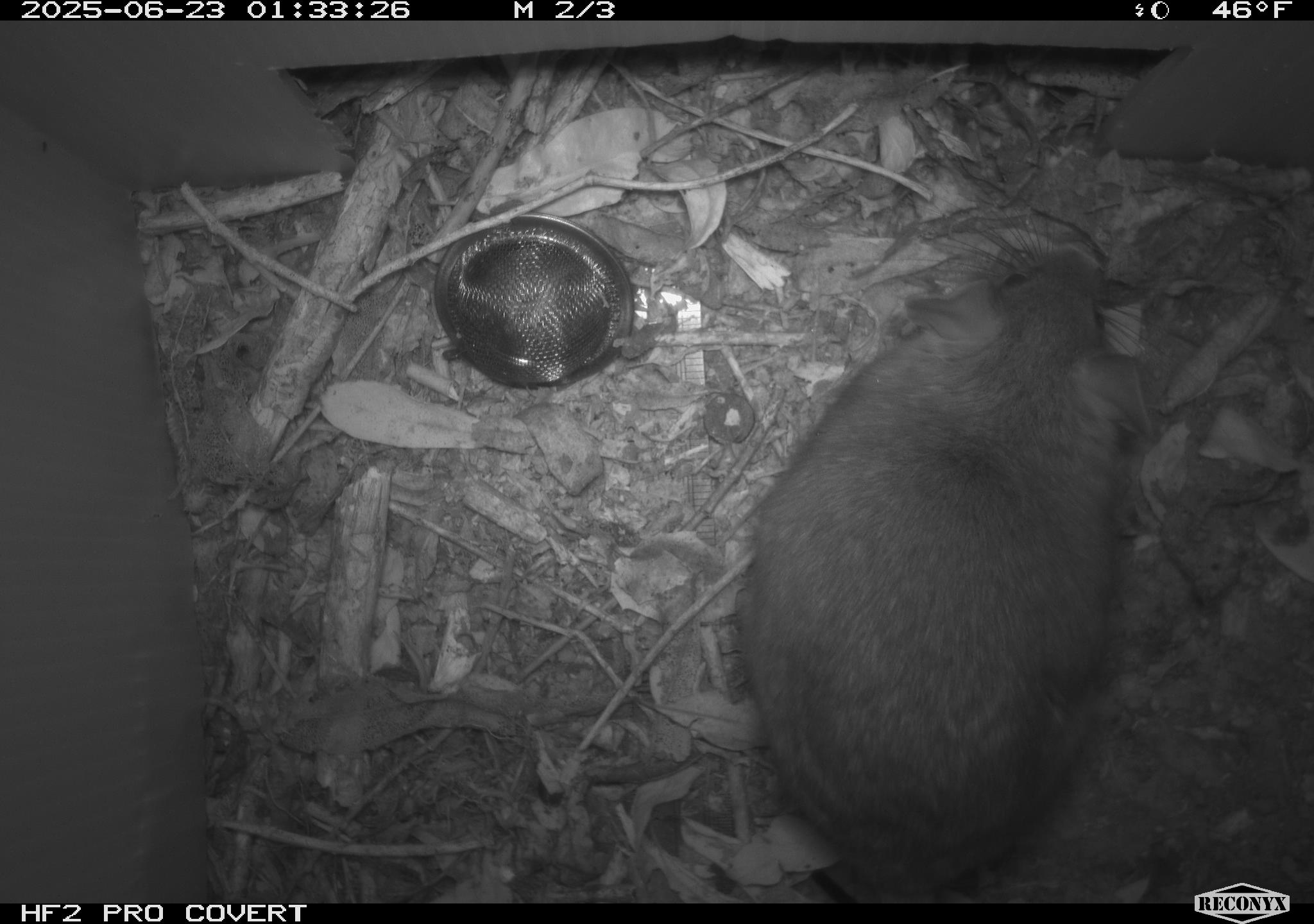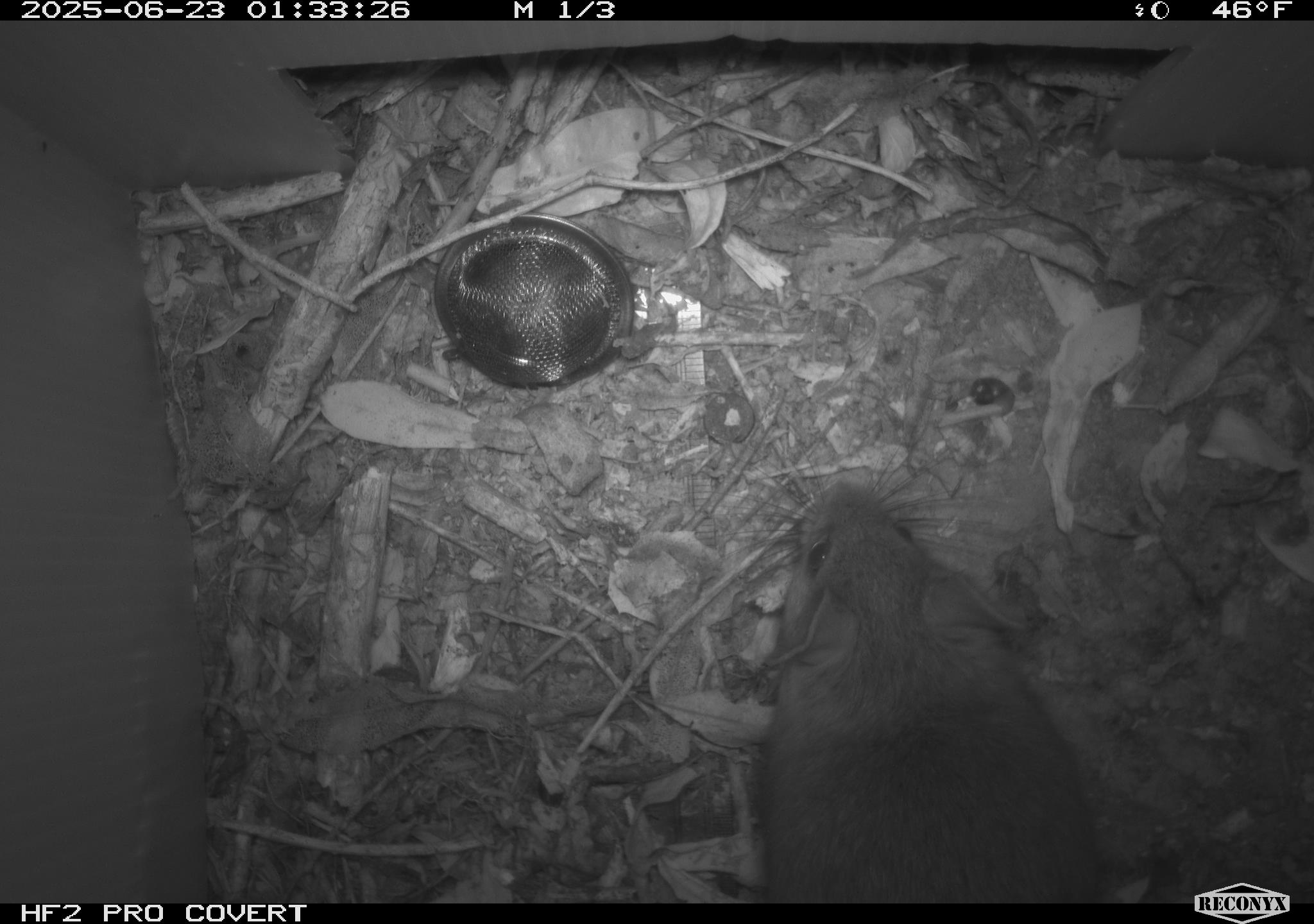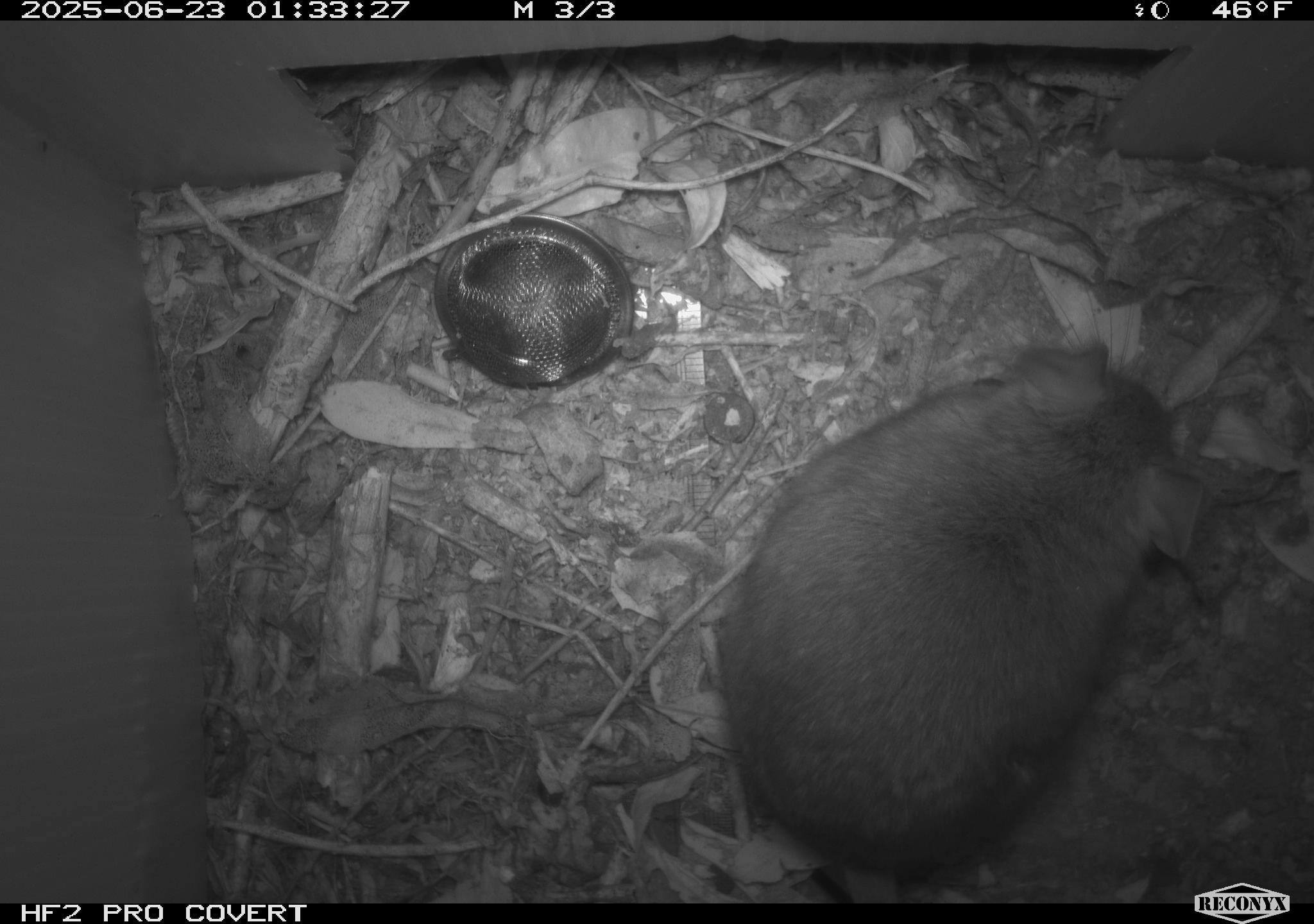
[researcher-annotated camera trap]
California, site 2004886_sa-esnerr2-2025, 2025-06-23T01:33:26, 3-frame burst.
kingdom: Animalia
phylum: Chordata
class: Mammalia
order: Rodentia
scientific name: Rodentia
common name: rodent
Rodent (Rodentia).